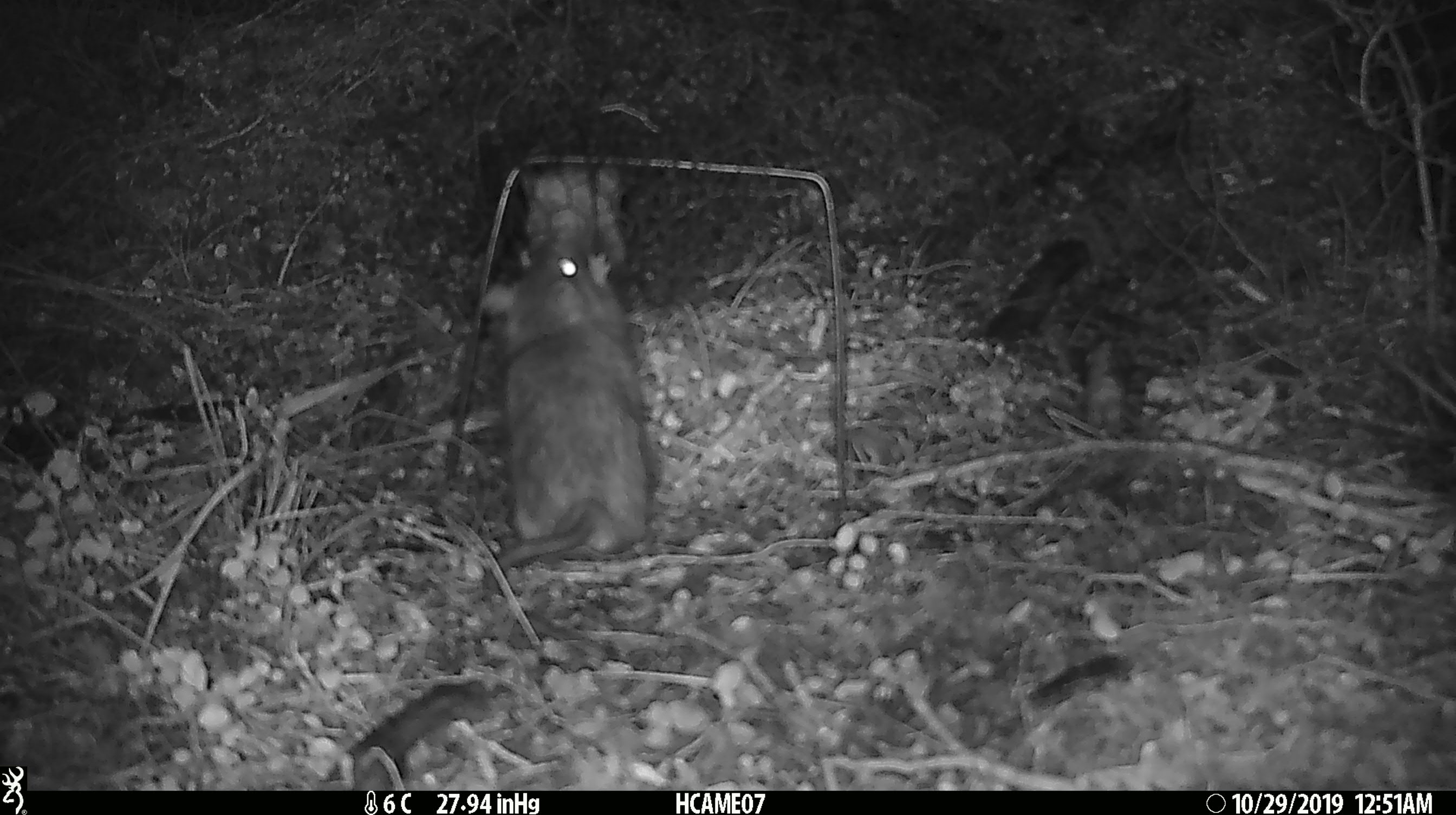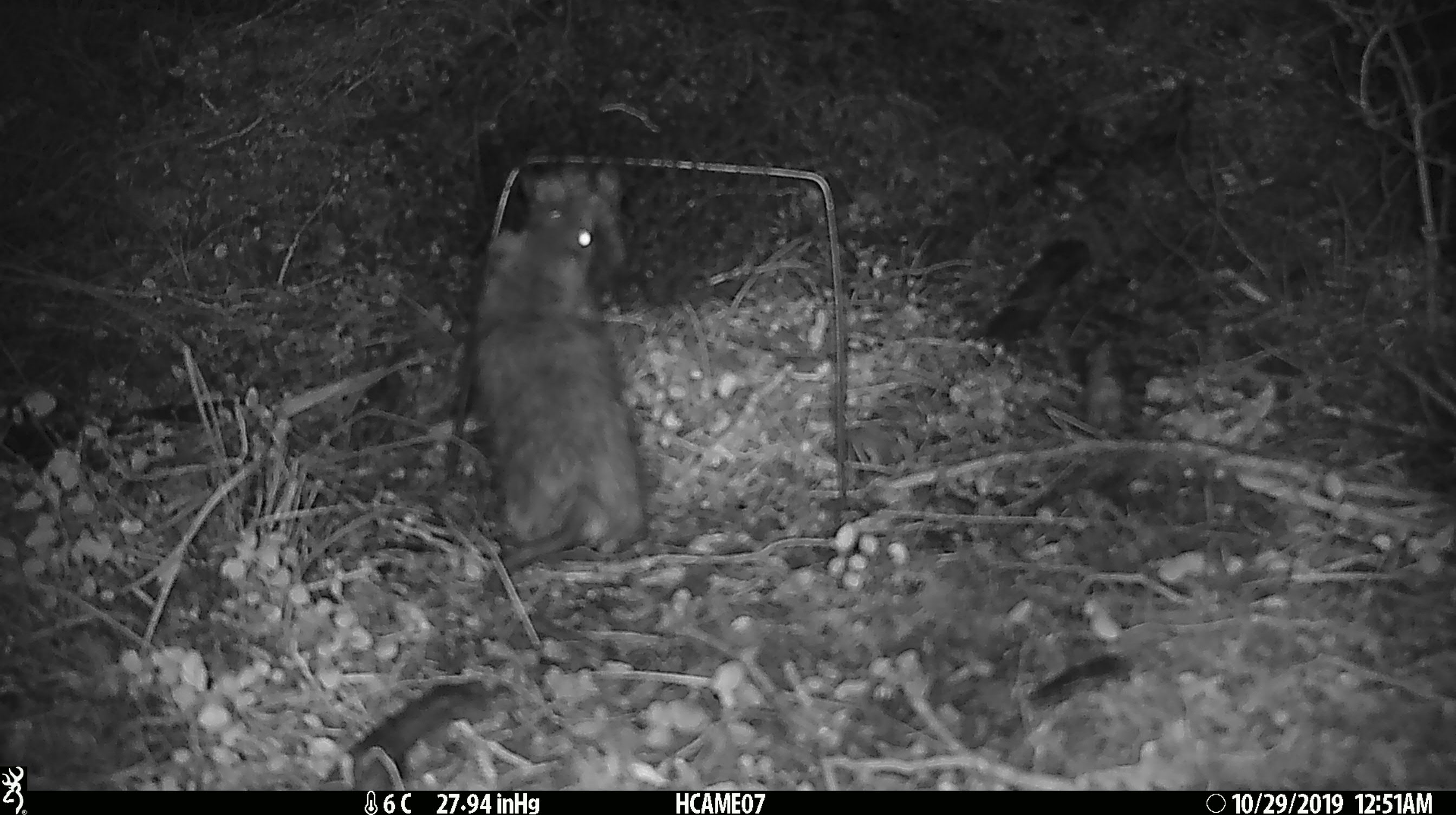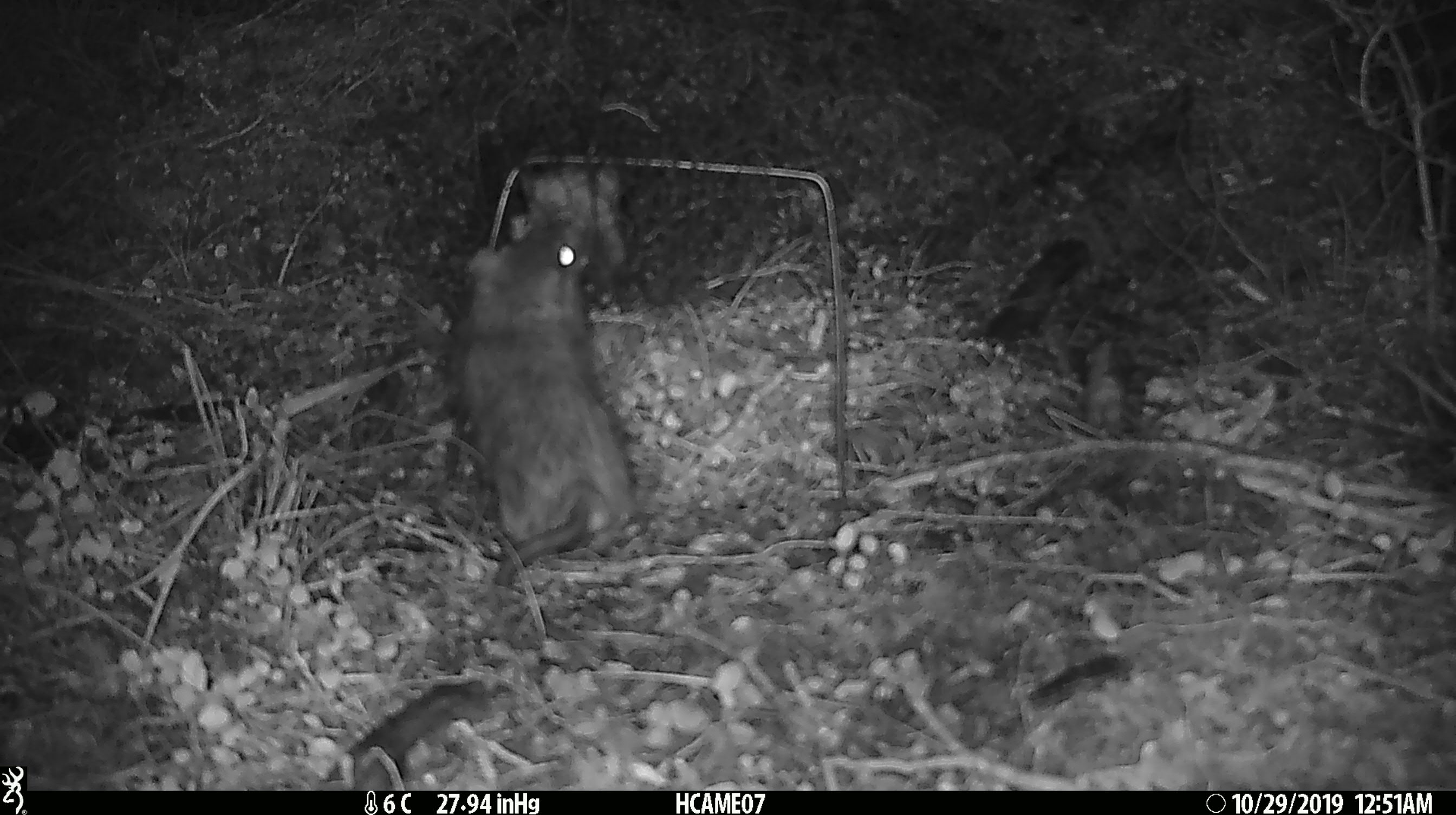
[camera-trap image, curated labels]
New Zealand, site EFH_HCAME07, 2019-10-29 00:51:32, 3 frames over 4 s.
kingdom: Animalia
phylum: Chordata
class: Mammalia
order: Rodentia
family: Muridae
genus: Rattus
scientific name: Rattus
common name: rat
Rat (Rattus).